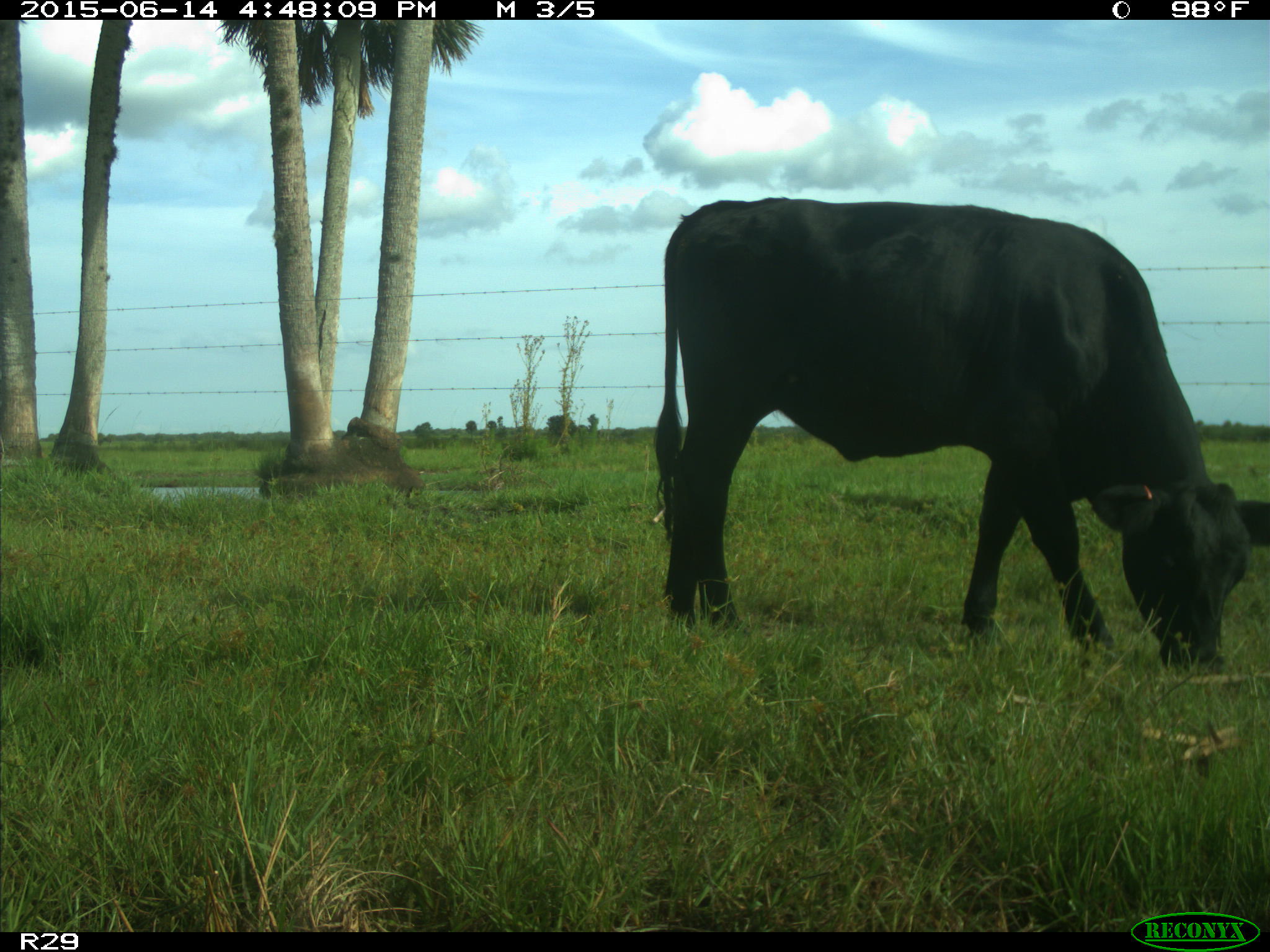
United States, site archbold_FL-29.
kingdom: Animalia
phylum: Chordata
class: Mammalia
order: Artiodactyla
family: Bovidae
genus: Bos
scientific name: Bos taurus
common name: domestic cow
Bos taurus (domestic cow).